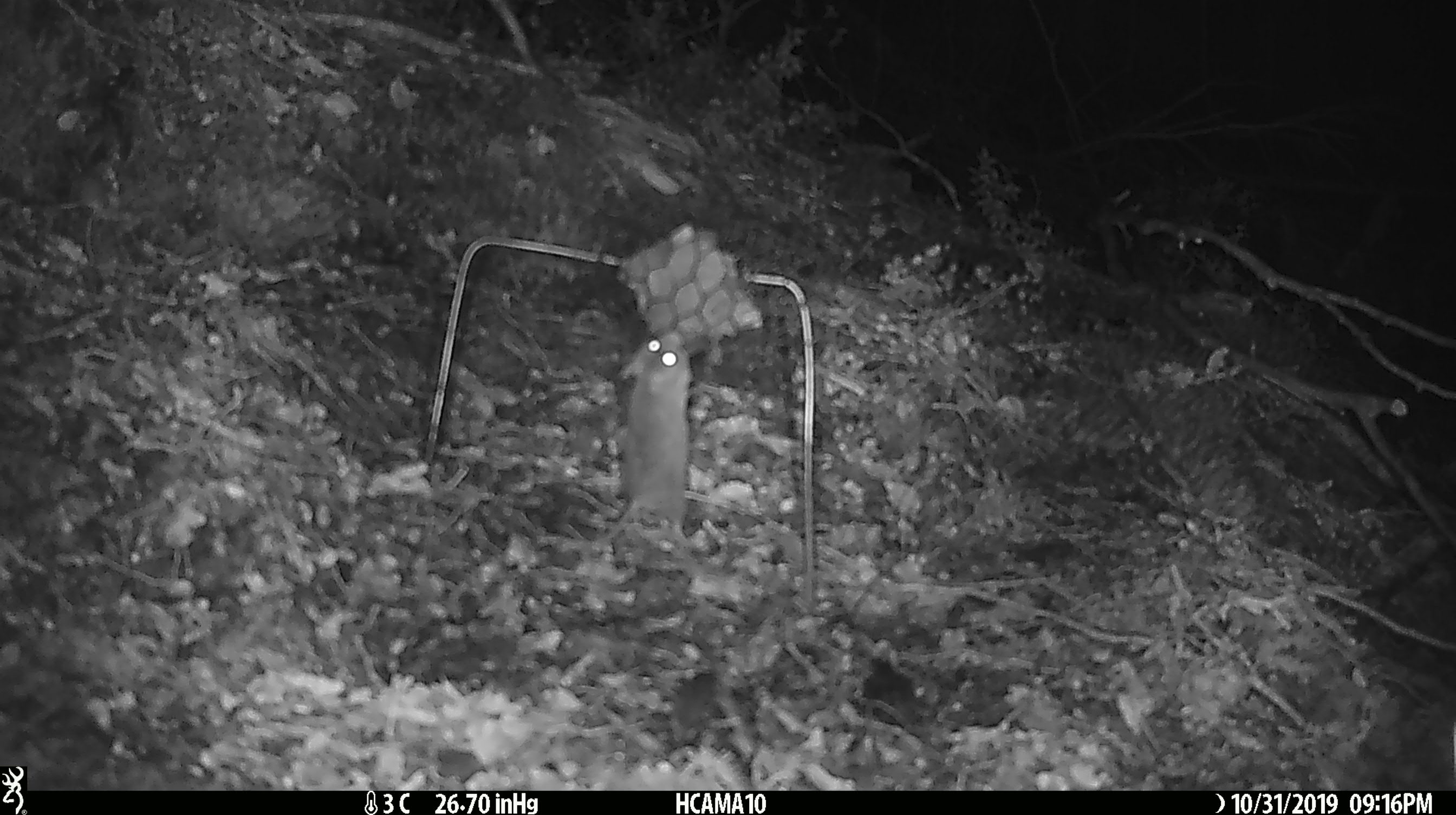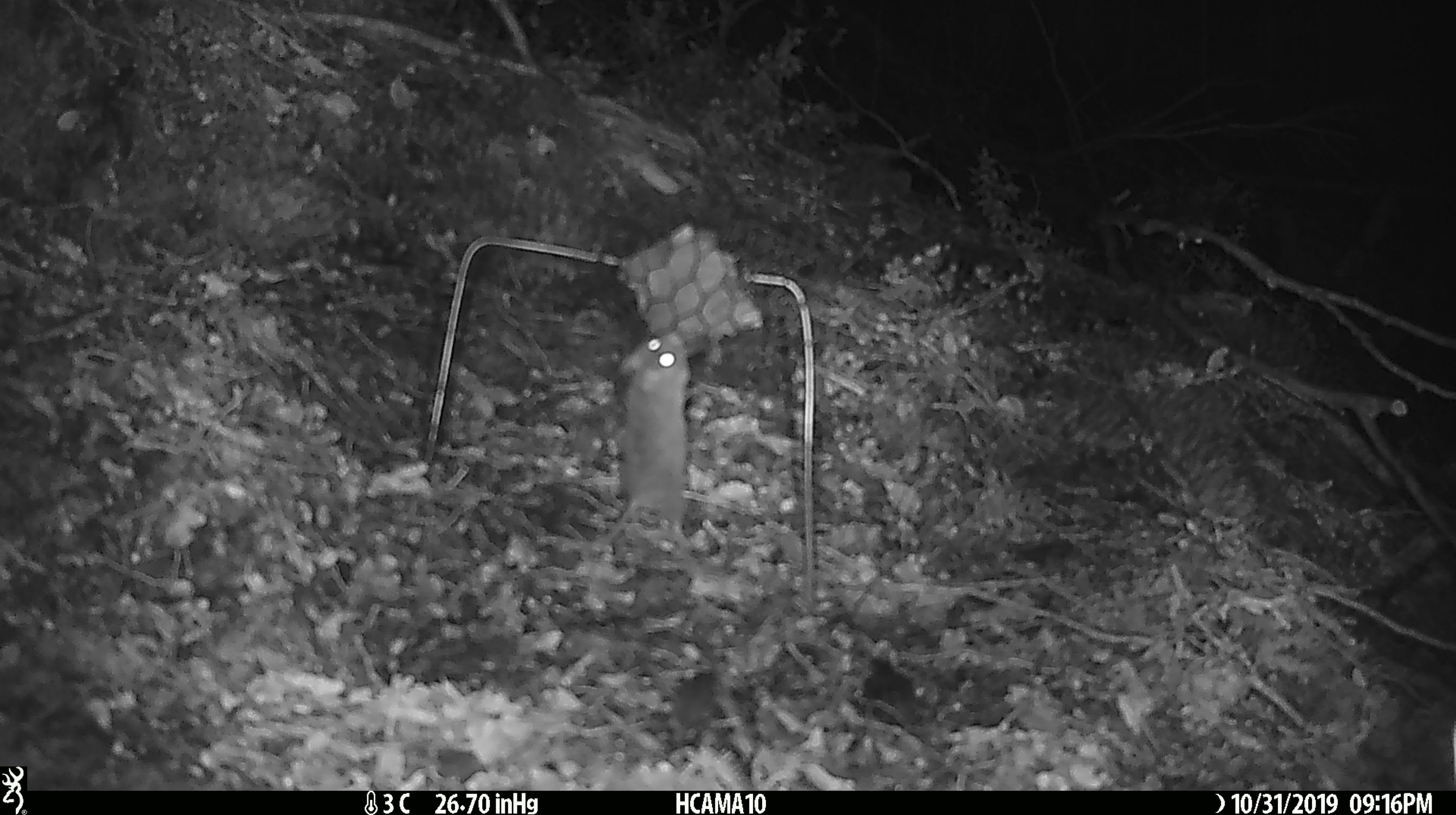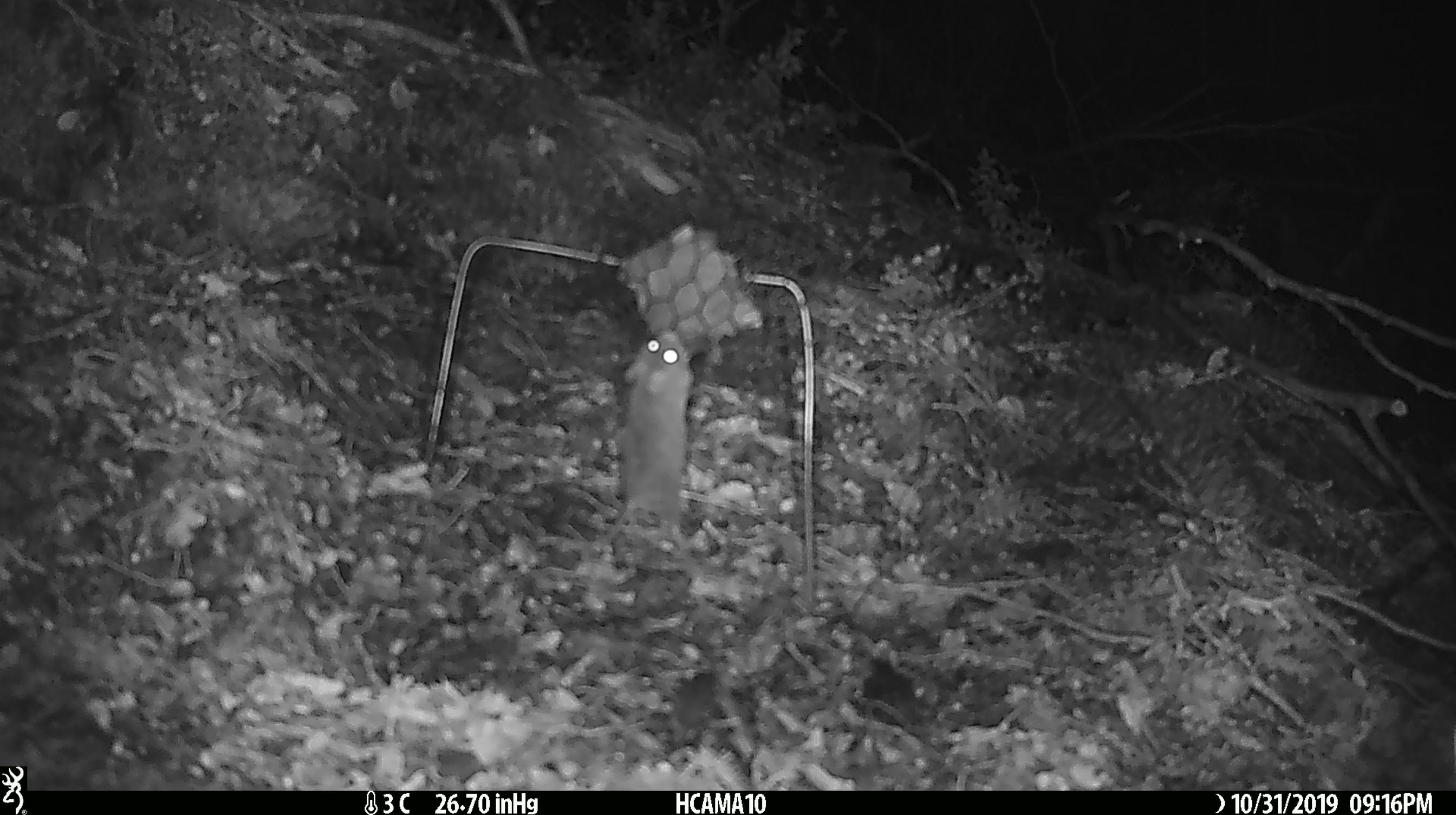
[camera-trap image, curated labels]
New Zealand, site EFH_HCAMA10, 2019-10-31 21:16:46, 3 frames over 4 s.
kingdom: Animalia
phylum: Chordata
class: Mammalia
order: Rodentia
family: Muridae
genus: Mus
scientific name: Mus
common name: mouse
Mouse (Mus).